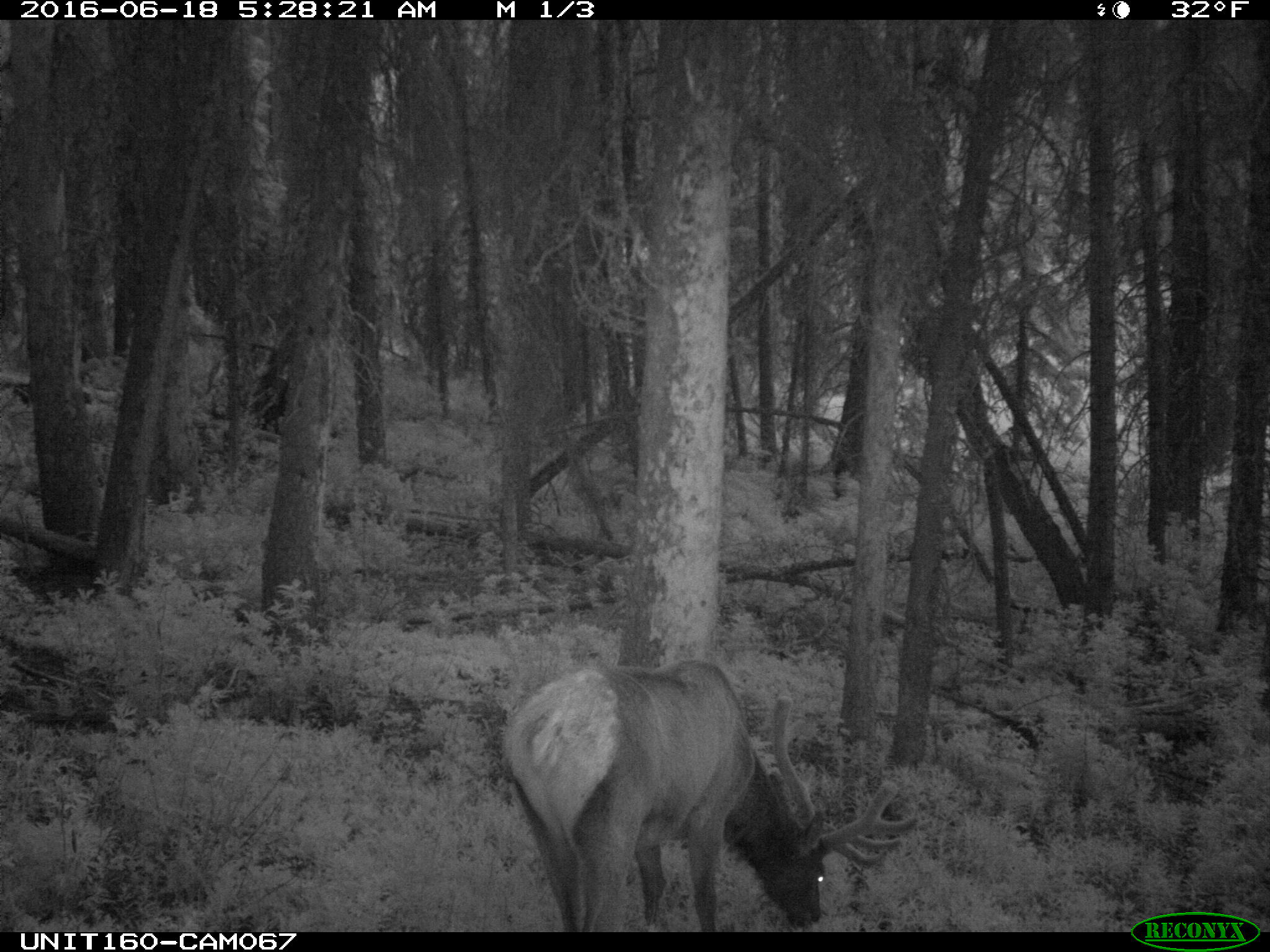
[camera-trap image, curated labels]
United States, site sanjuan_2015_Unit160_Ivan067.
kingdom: Animalia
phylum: Chordata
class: Mammalia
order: Artiodactyla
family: Cervidae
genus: Cervus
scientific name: Cervus elaphus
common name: red deer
Cervus elaphus (red deer).